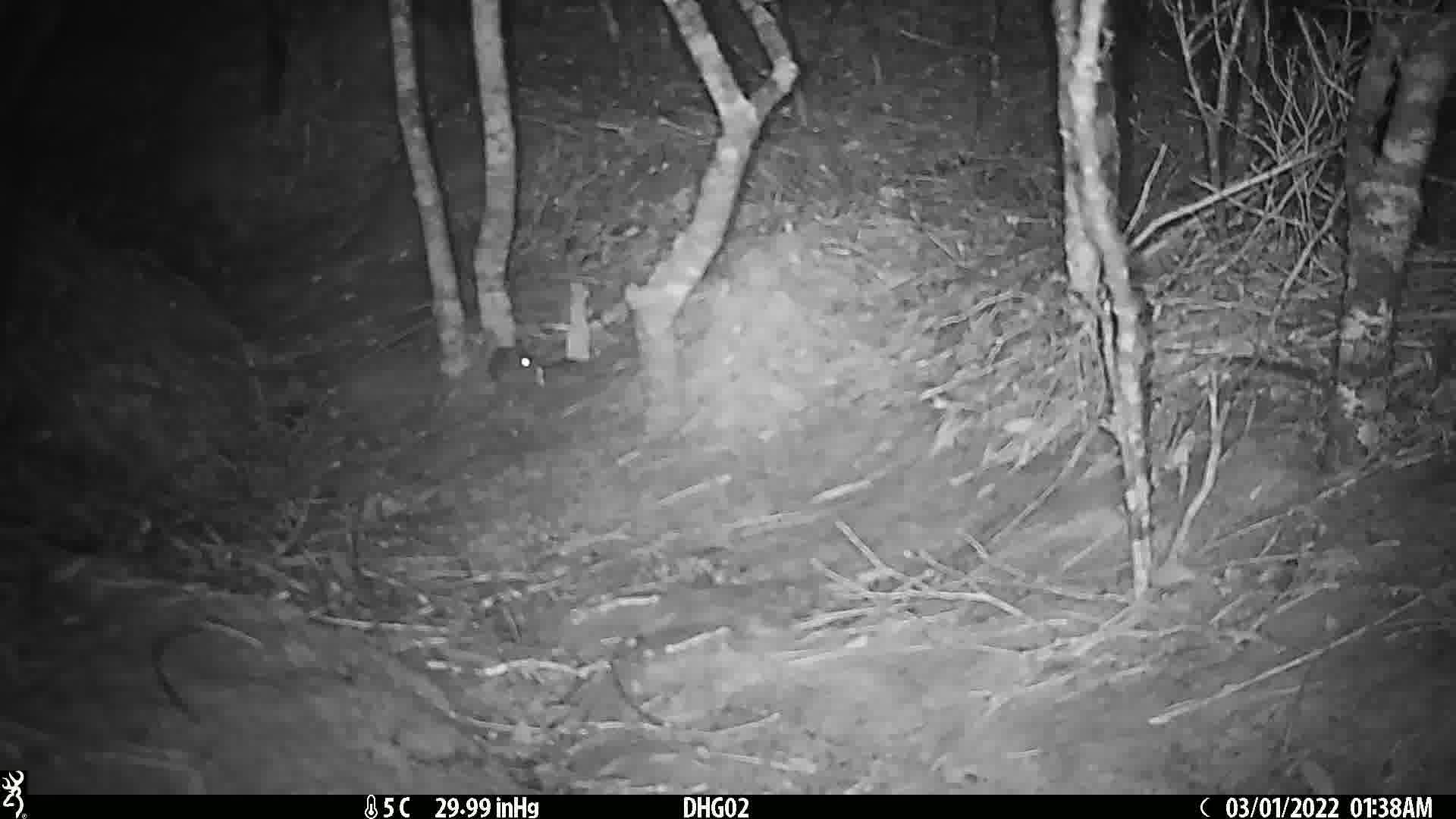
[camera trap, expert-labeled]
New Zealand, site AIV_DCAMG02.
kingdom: Animalia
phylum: Chordata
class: Mammalia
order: Rodentia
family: Muridae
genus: Mus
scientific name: Mus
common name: mouse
Mouse (Mus).